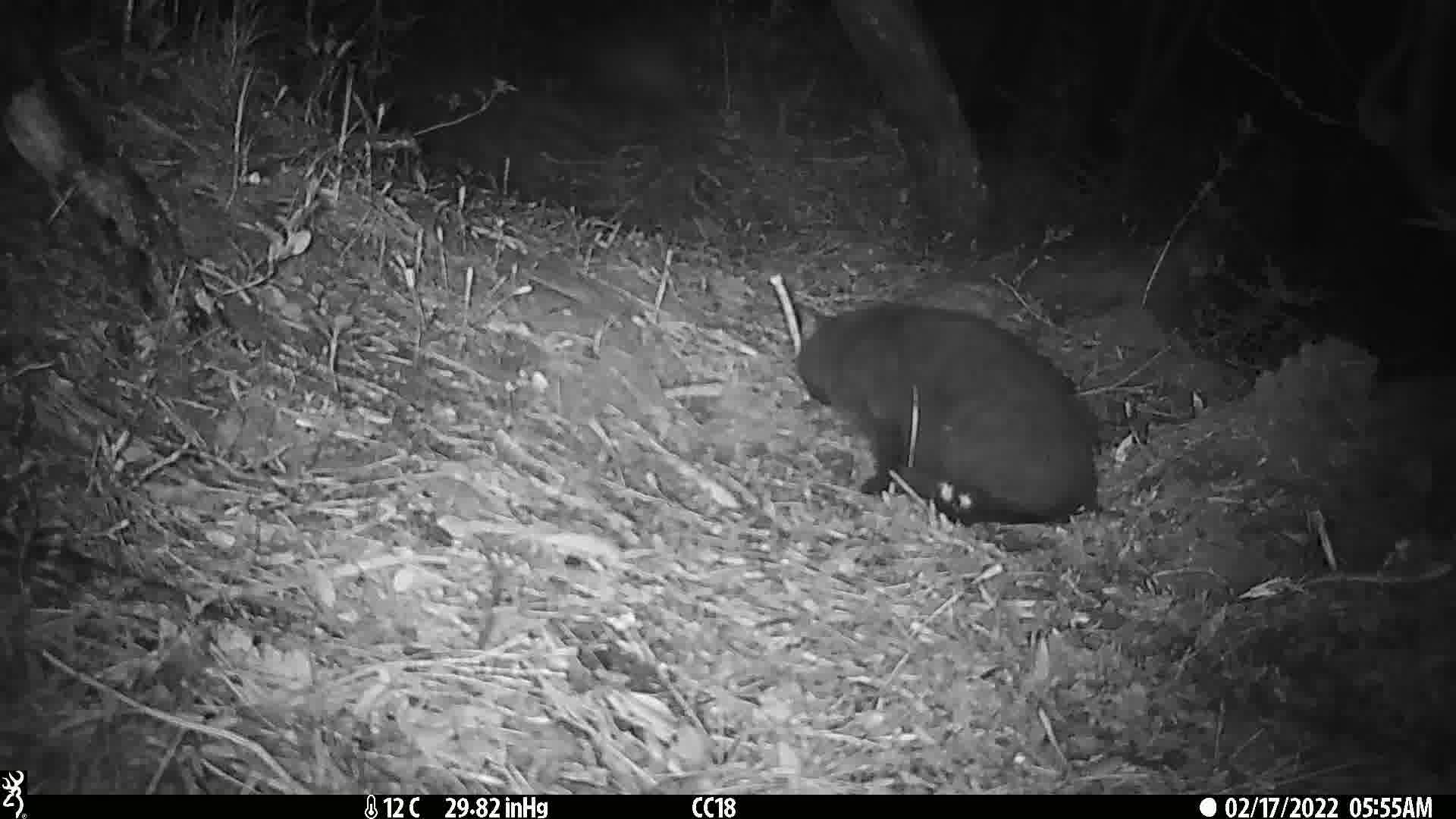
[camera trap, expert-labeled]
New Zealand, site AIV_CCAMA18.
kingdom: Animalia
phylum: Chordata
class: Mammalia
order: Carnivora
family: Felidae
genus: Felis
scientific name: Felis catus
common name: domestic cat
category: cat